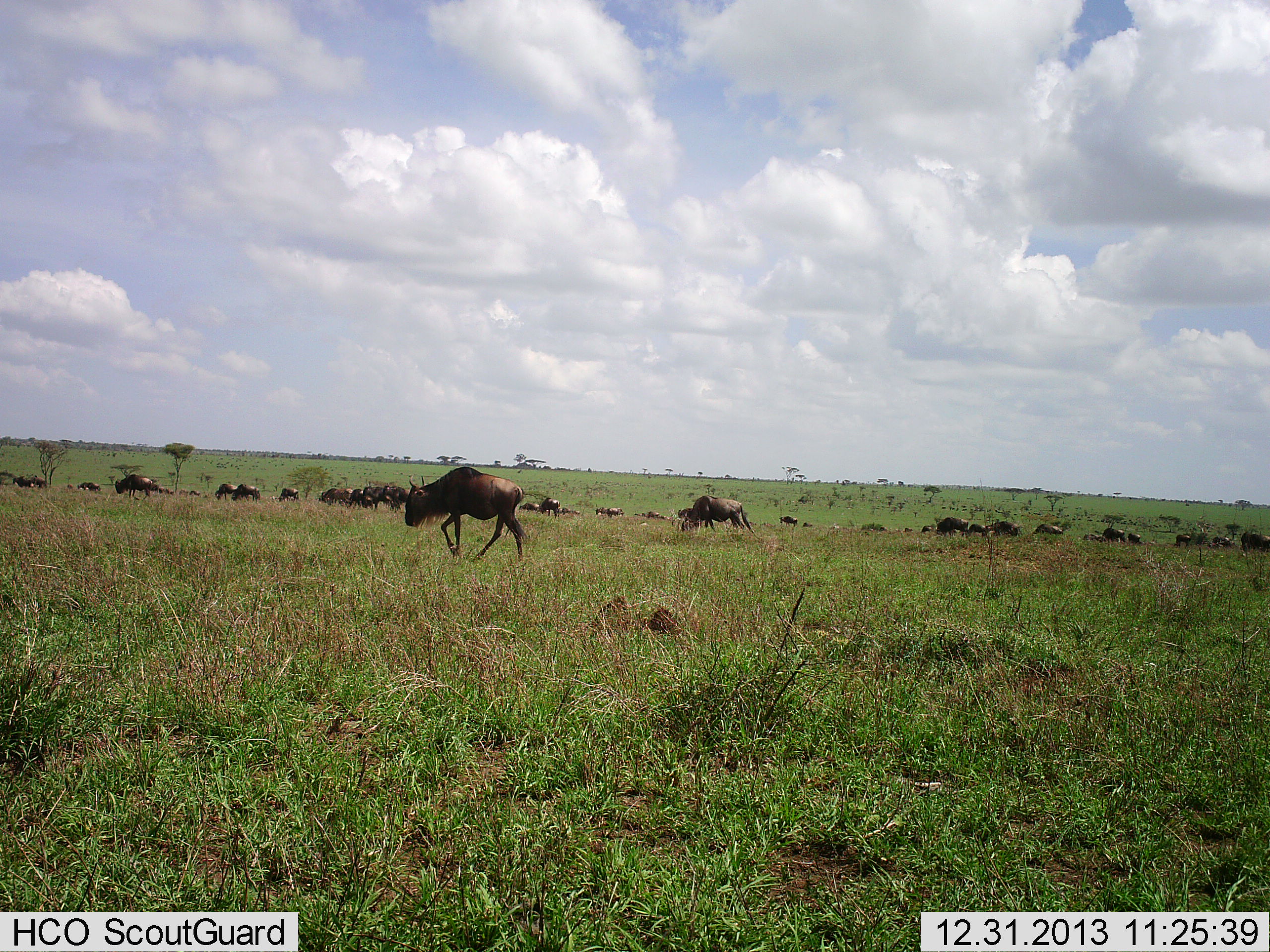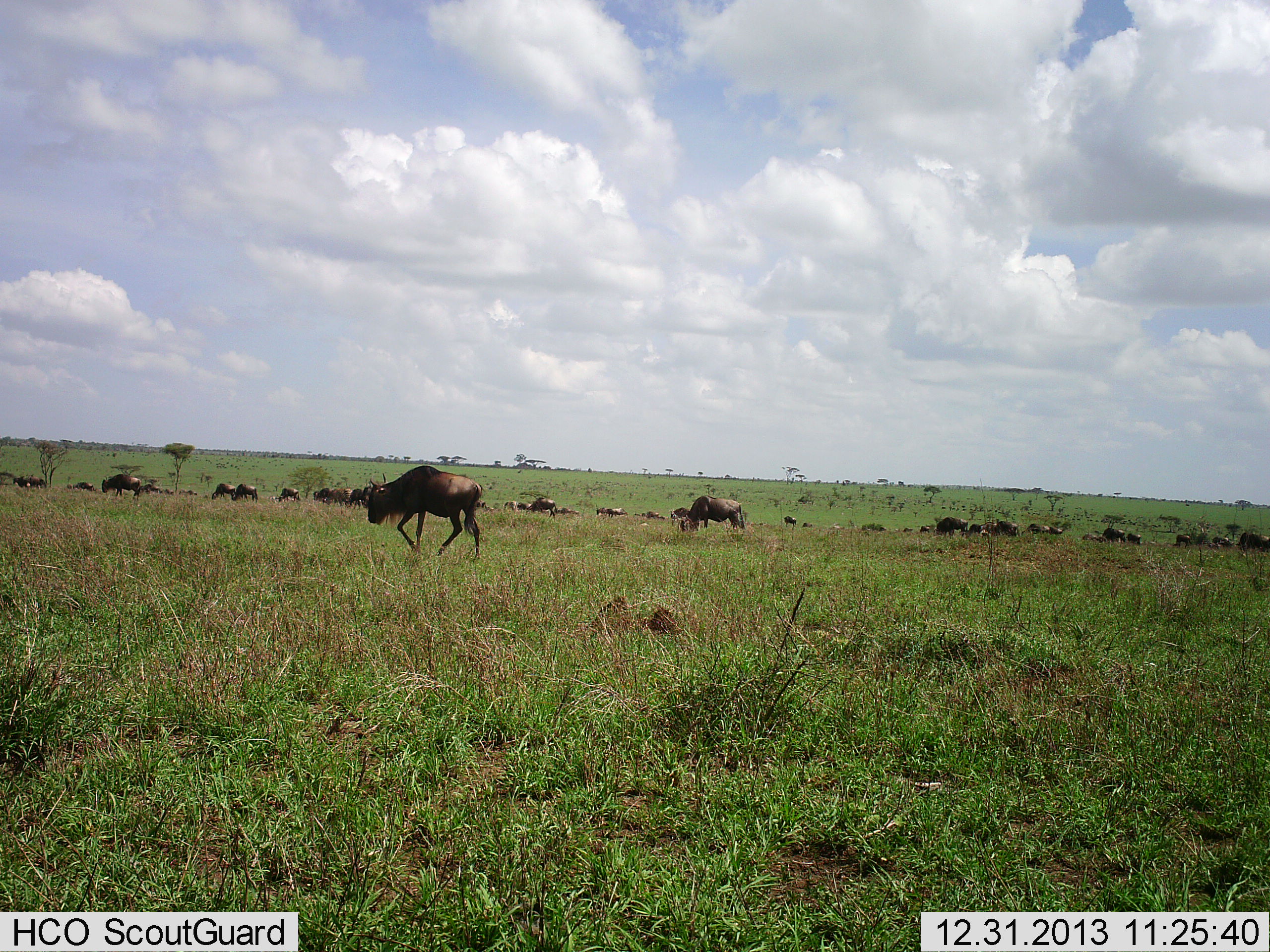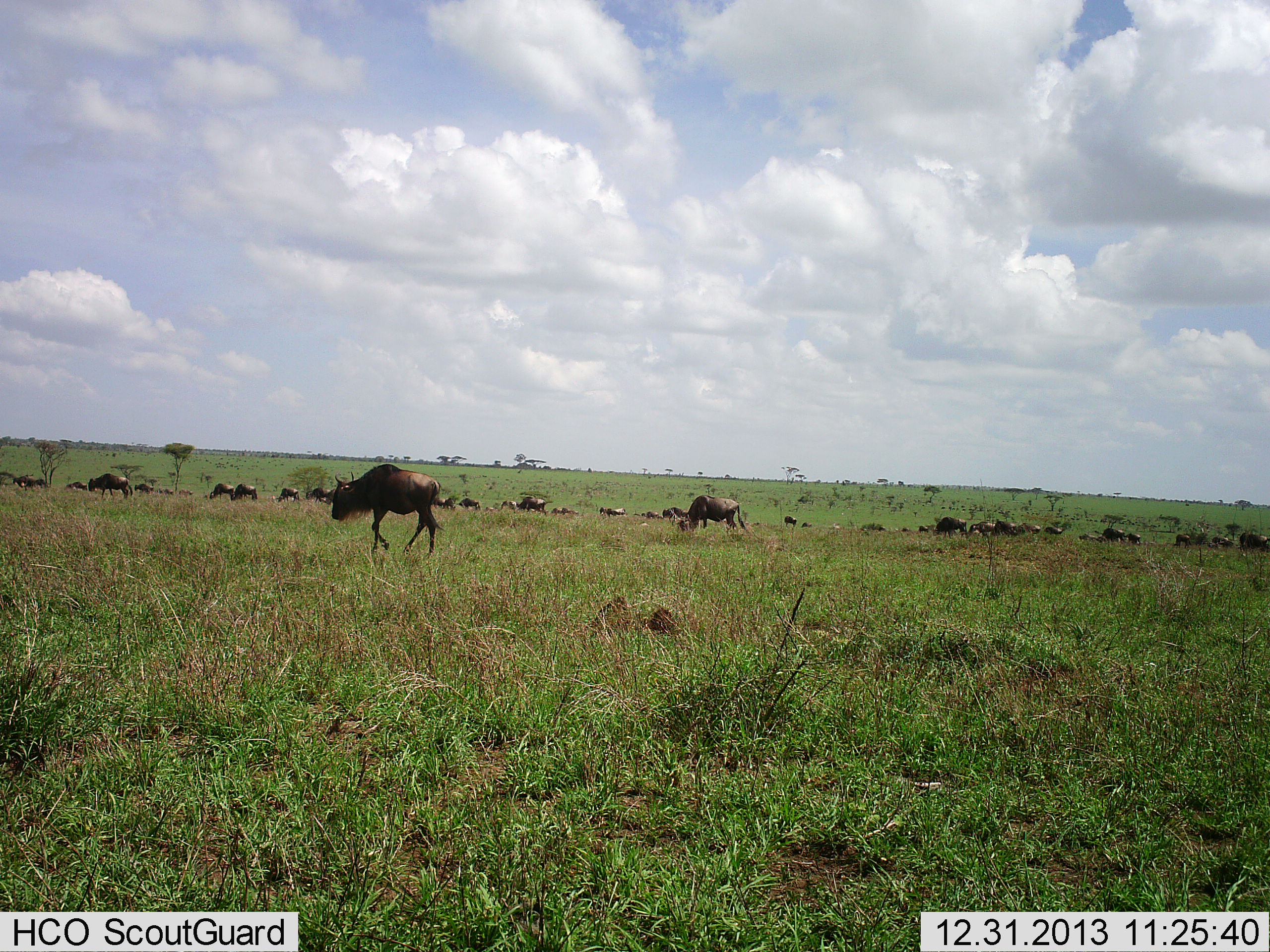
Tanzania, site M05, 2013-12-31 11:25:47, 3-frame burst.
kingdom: Animalia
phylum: Chordata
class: Mammalia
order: Artiodactyla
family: Bovidae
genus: Connochaetes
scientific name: Connochaetes taurinus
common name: blue wildebeest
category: wildebeest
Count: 11-50.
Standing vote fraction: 20%.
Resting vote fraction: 0%.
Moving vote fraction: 100%.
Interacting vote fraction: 0%.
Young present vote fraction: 0%.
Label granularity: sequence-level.